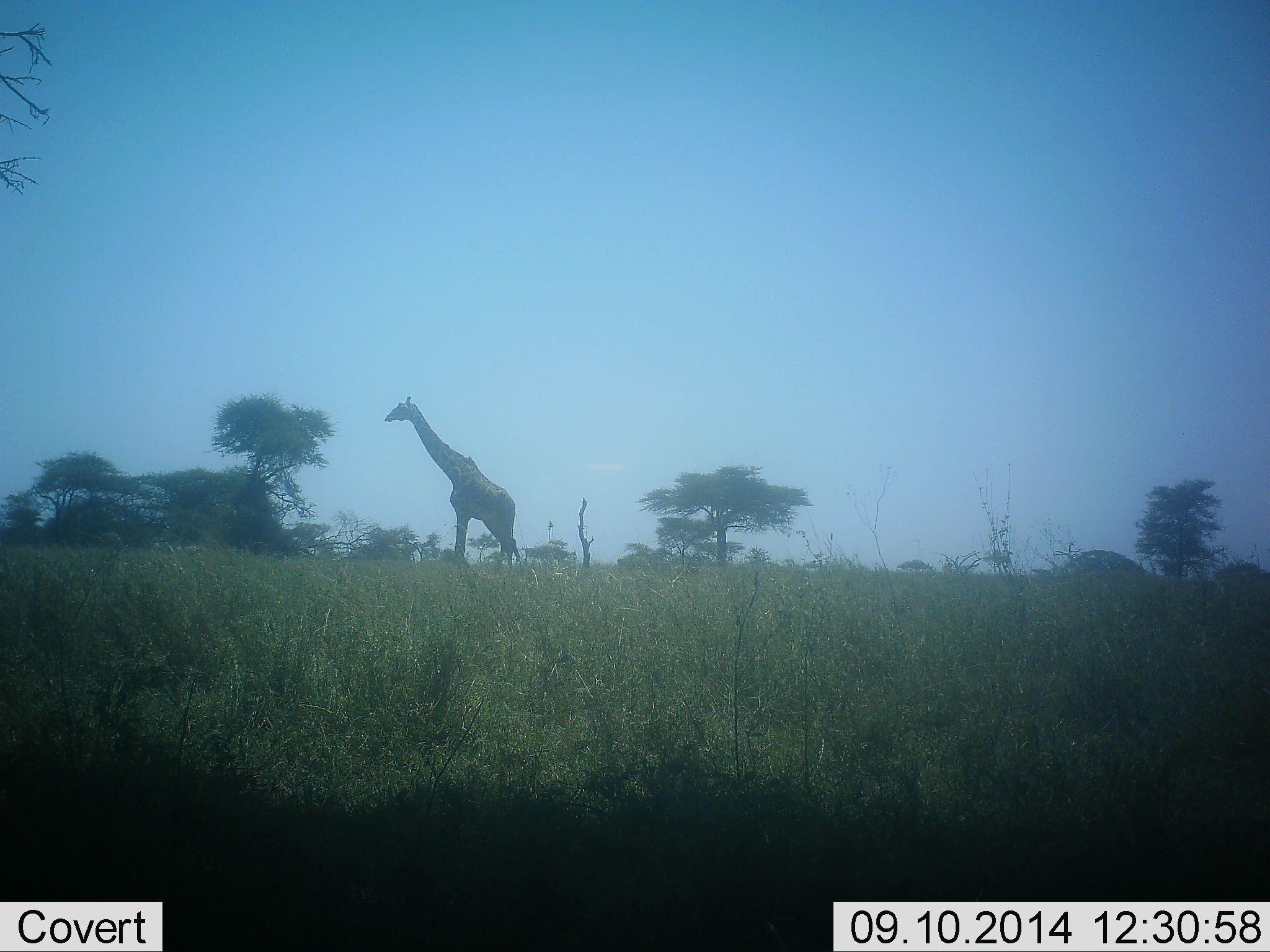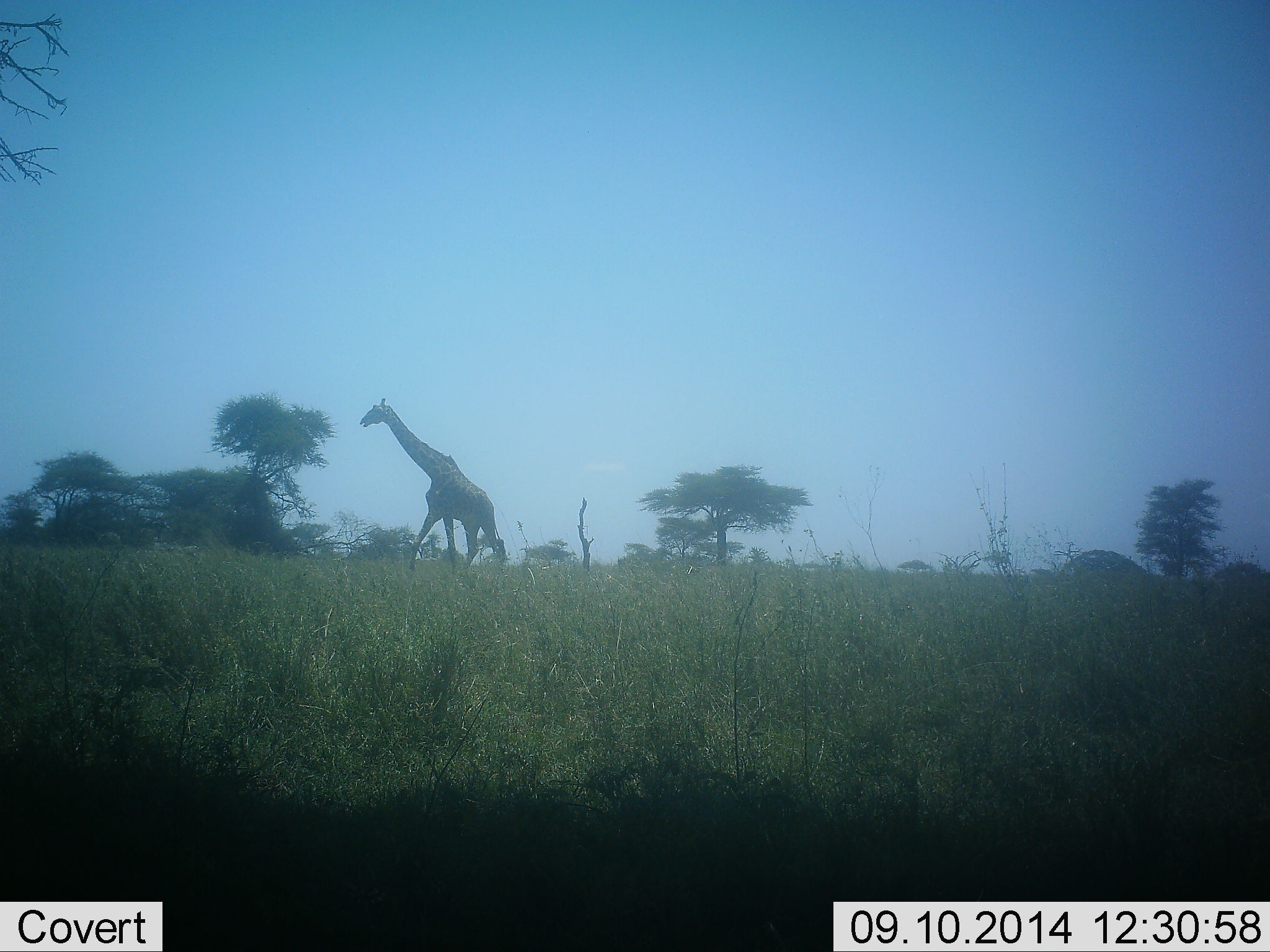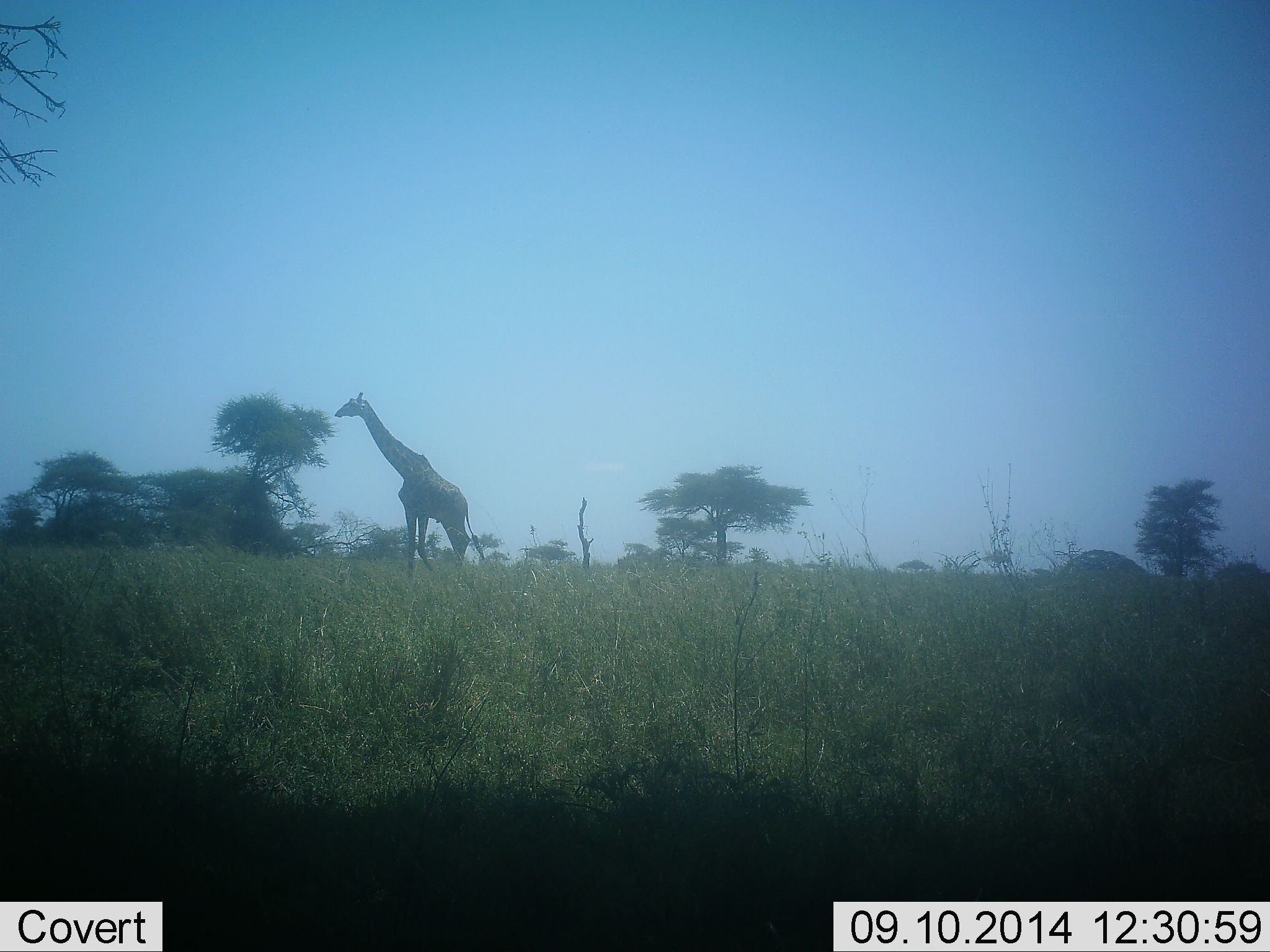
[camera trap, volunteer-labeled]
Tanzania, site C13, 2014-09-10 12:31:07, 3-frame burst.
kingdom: Animalia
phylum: Chordata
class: Mammalia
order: Artiodactyla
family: Giraffidae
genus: Giraffa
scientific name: Giraffa camelopardalis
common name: giraffe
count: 1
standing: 0%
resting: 0%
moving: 100%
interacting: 0%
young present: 0%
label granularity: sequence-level